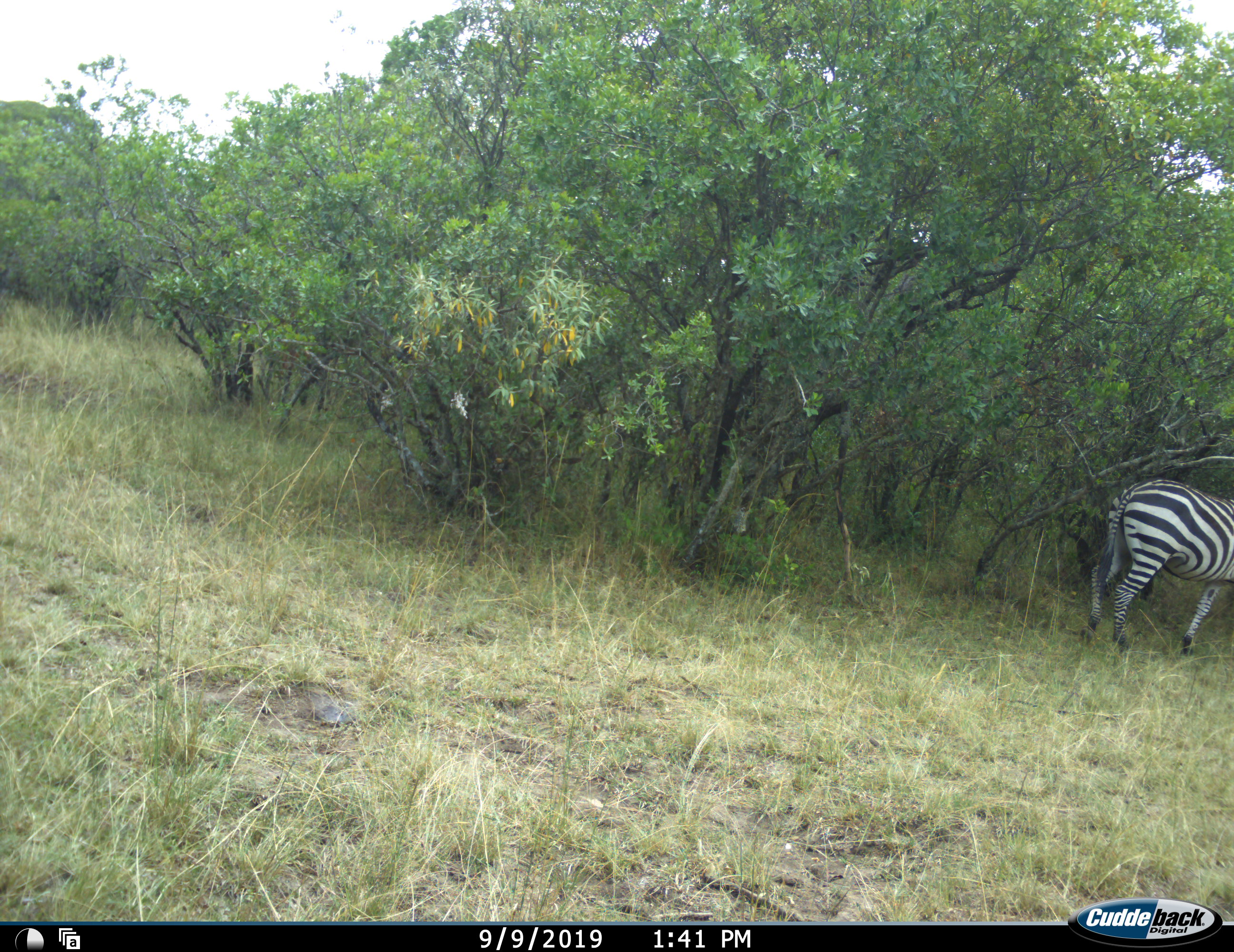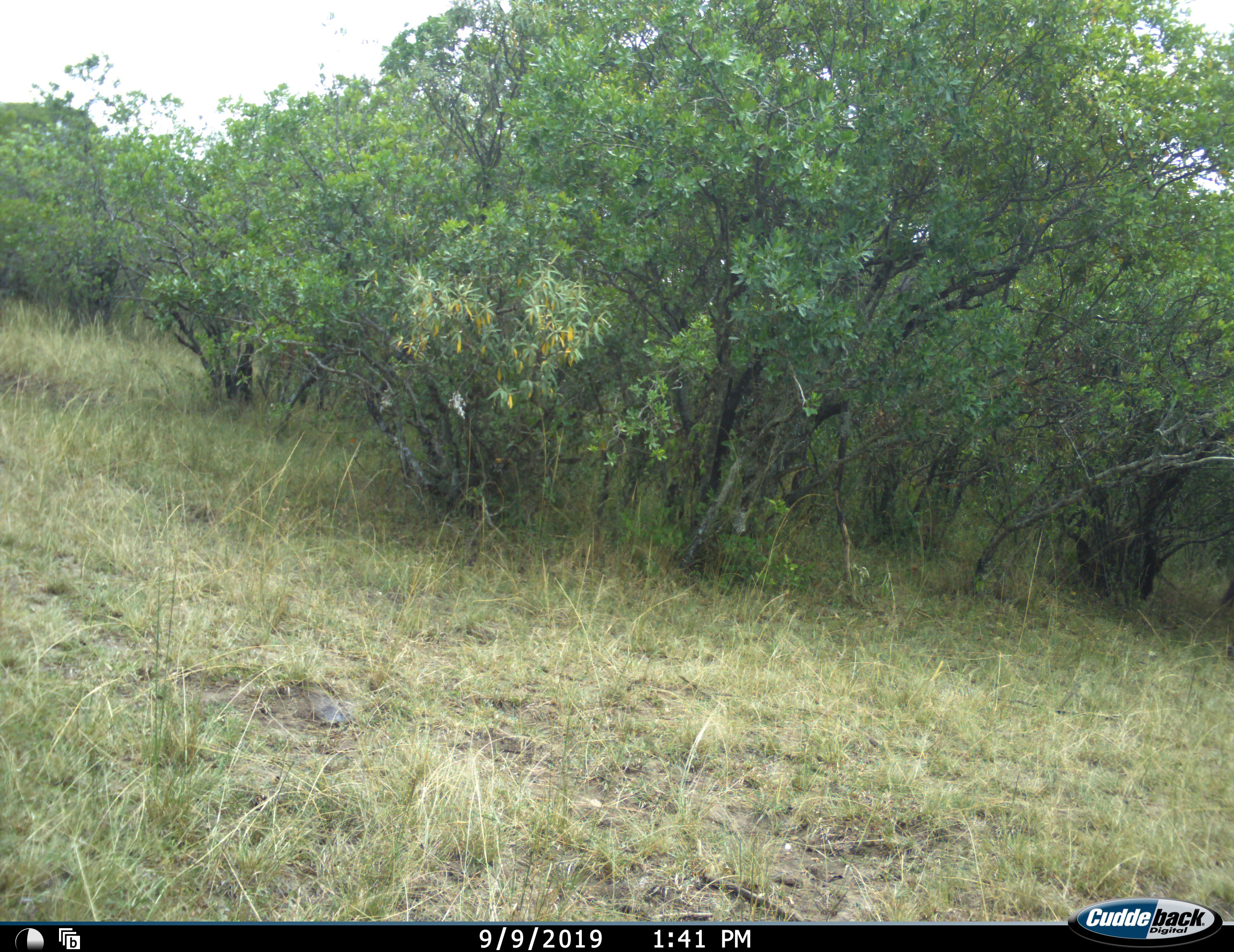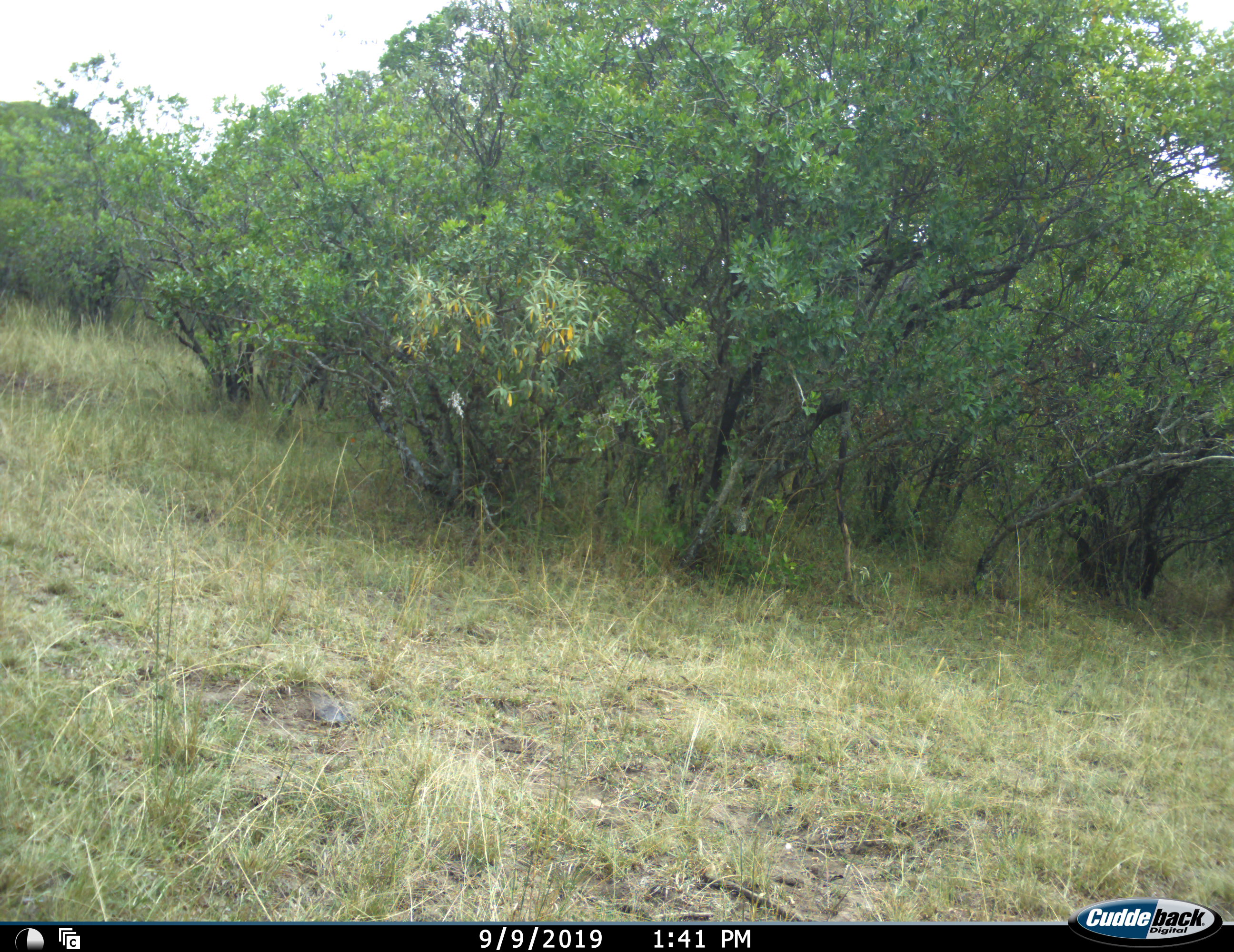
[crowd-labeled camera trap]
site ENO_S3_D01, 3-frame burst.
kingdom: Animalia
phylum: Chordata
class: Mammalia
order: Perissodactyla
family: Equidae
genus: Equus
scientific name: Equus quagga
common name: plains zebra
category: zebraplains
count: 1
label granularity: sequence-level